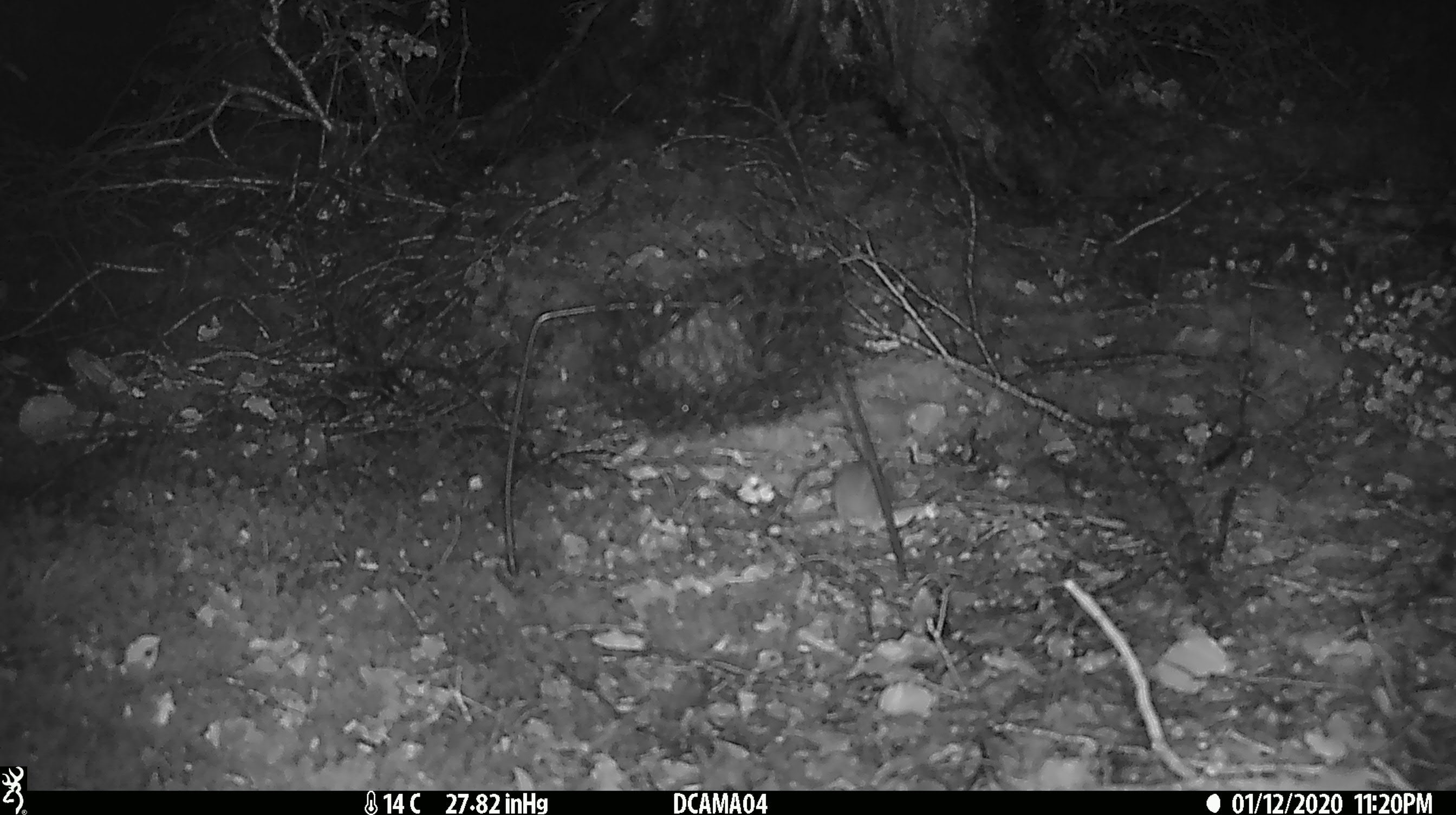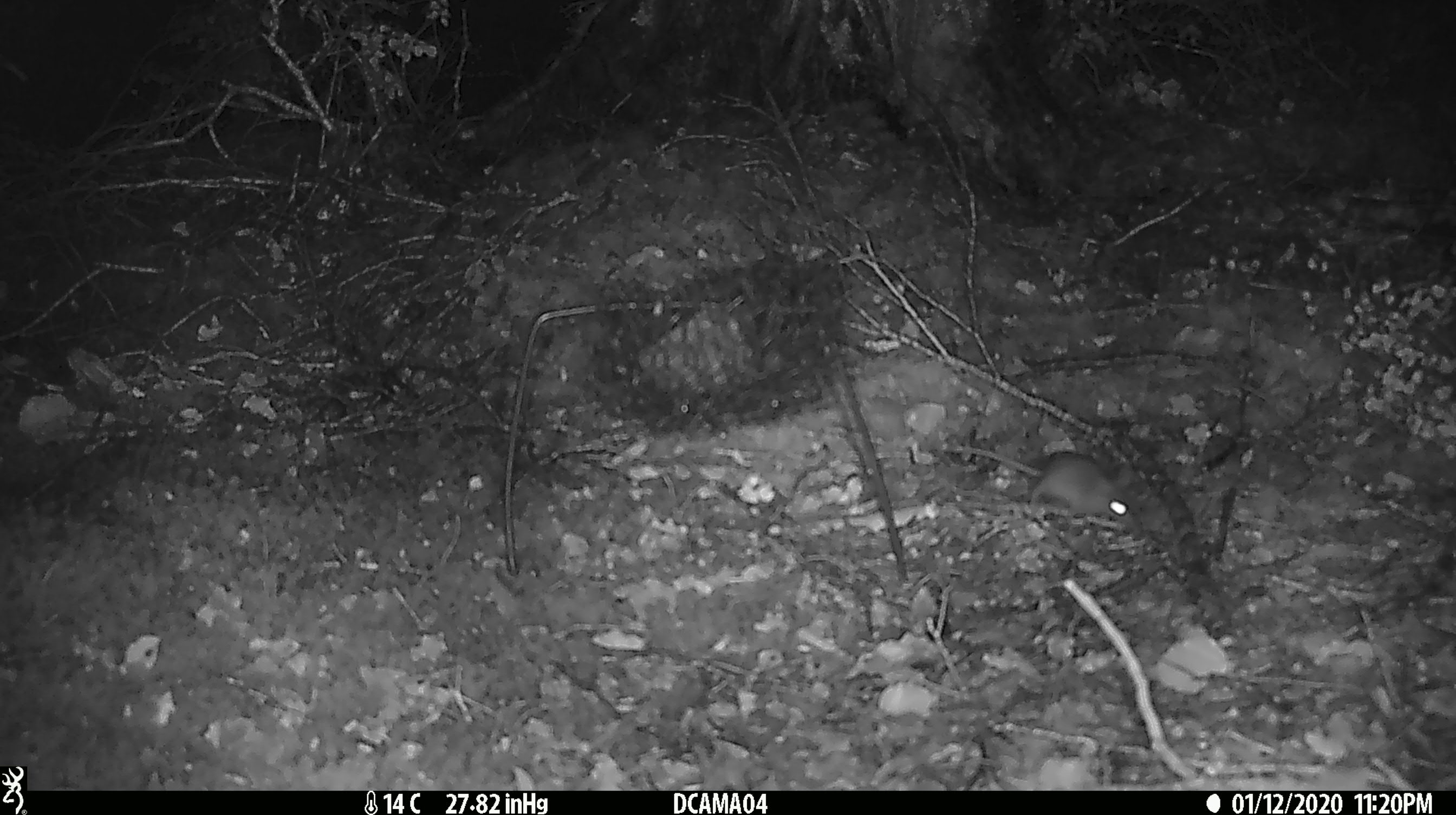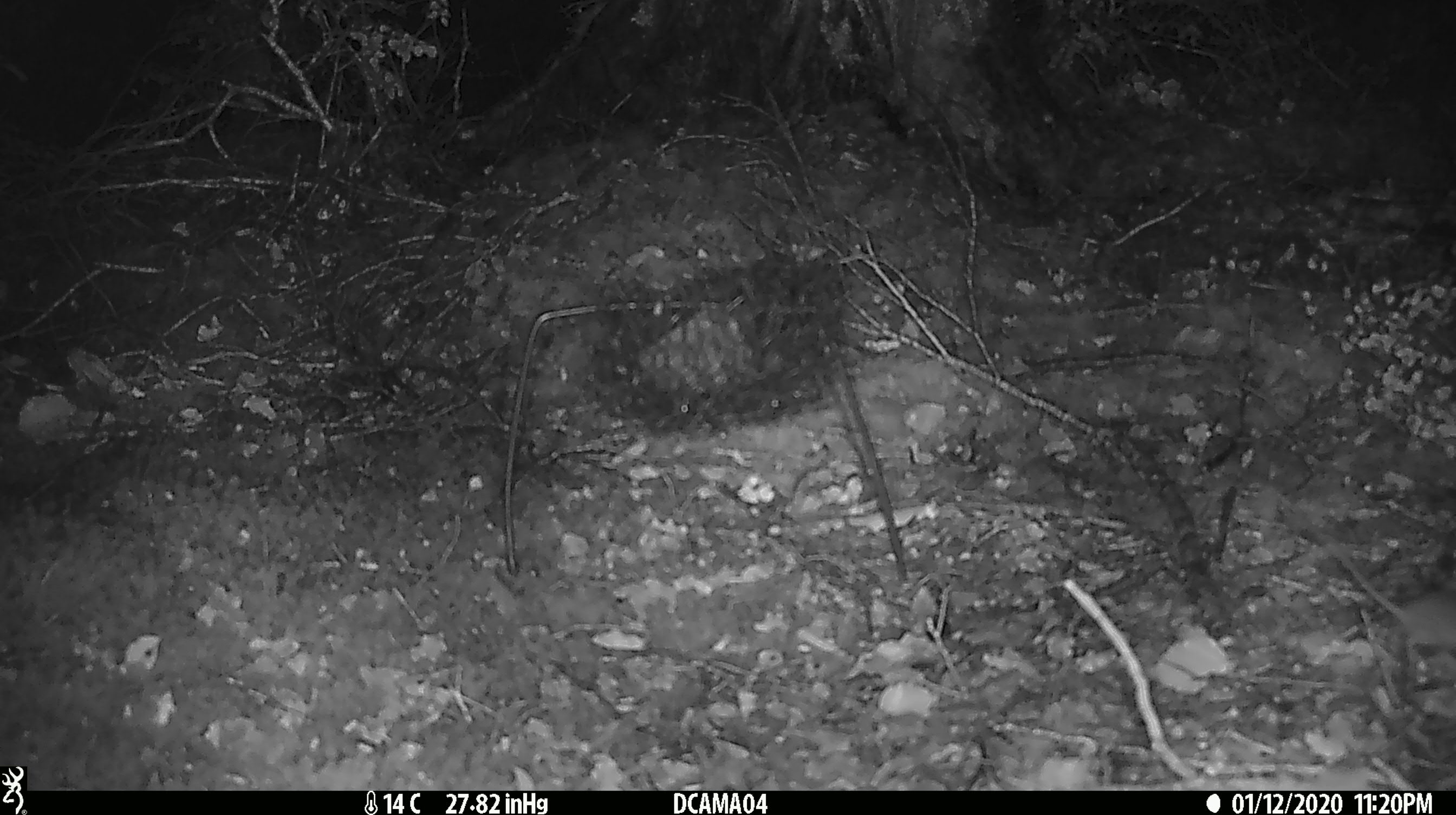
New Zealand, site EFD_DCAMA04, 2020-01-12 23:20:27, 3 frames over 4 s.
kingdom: Animalia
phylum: Chordata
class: Mammalia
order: Rodentia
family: Muridae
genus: Mus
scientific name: Mus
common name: mouse